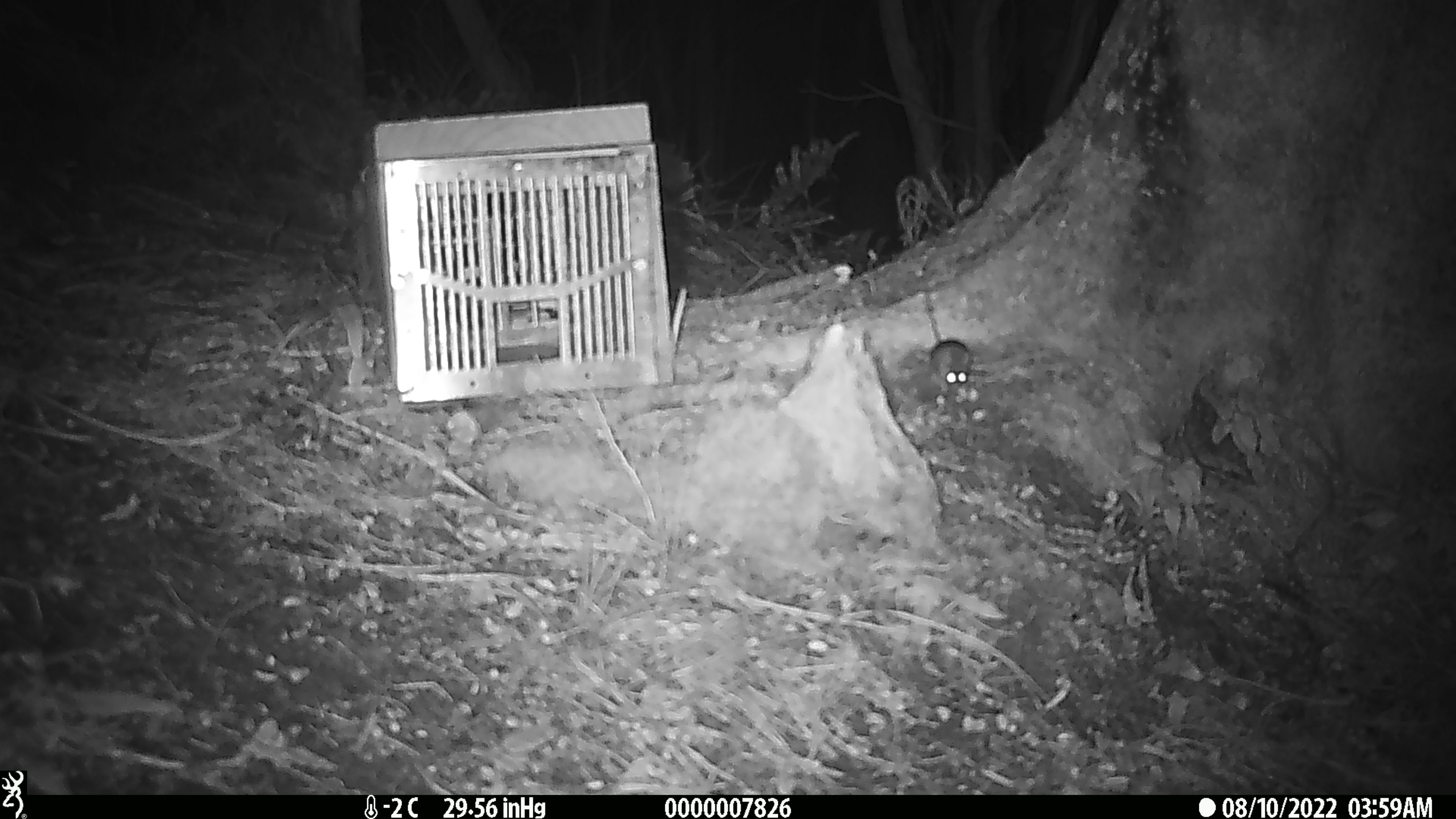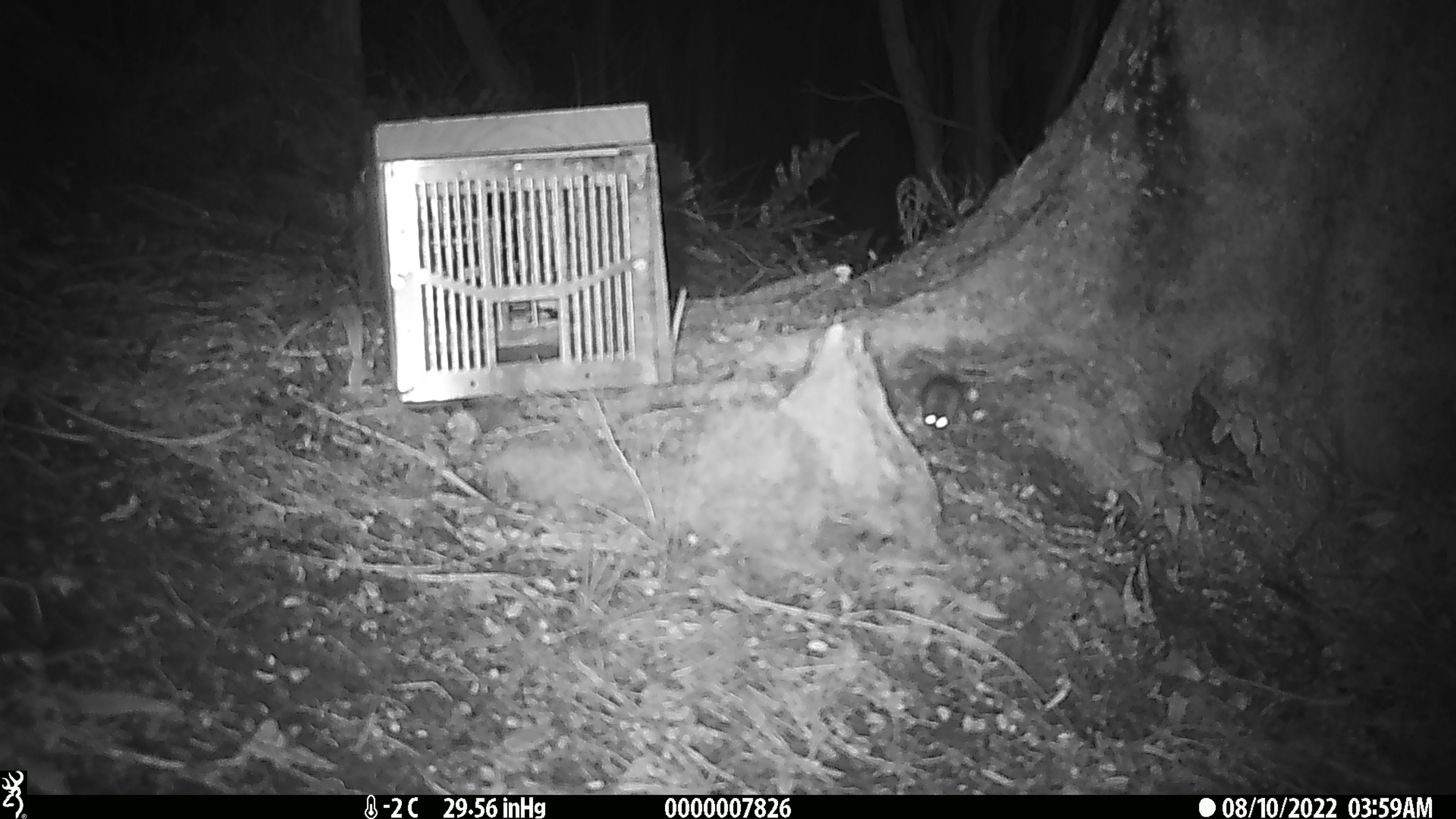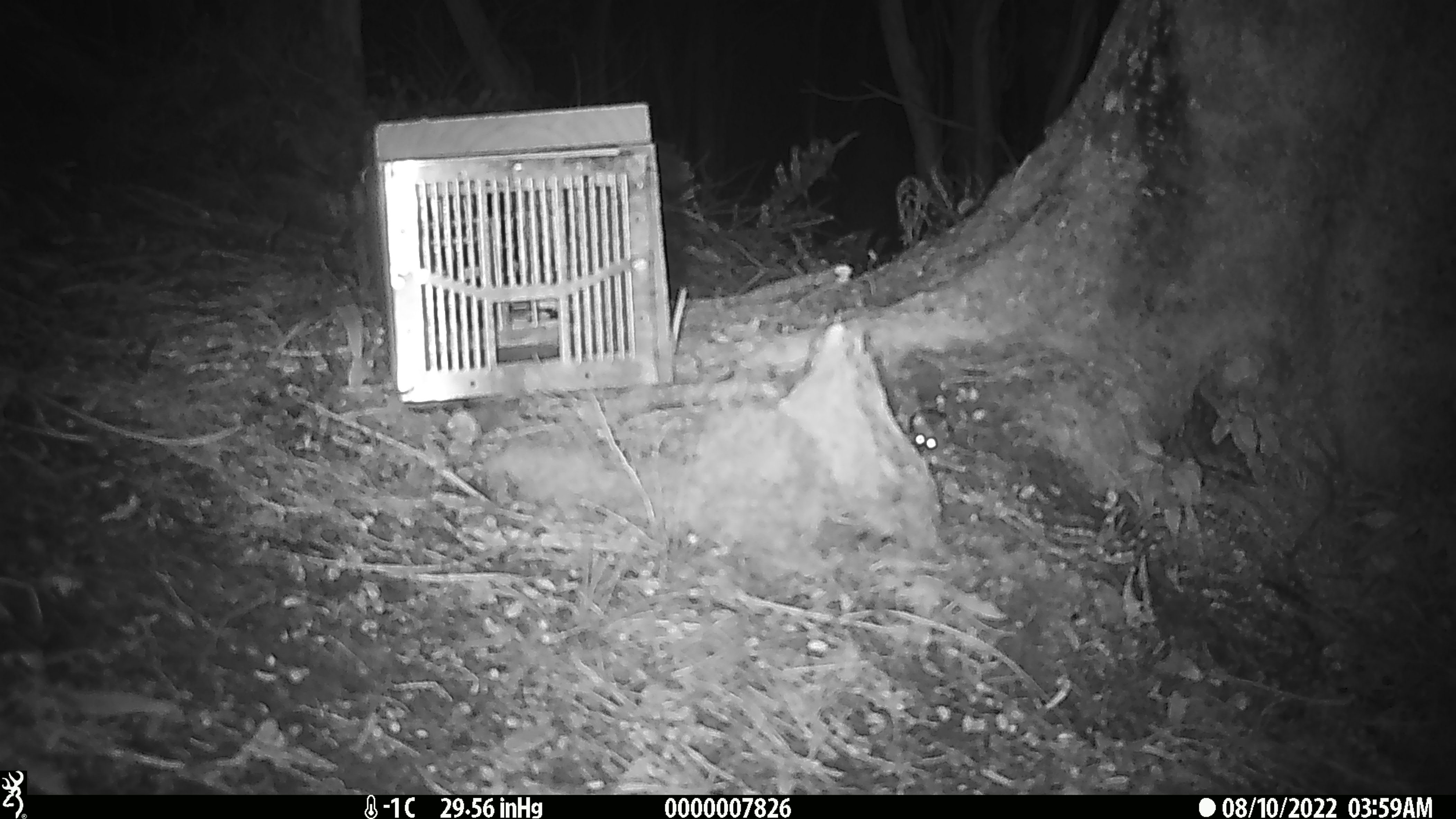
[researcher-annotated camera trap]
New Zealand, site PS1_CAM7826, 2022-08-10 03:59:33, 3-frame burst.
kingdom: Animalia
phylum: Chordata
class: Mammalia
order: Rodentia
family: Muridae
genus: Mus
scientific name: Mus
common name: mouse